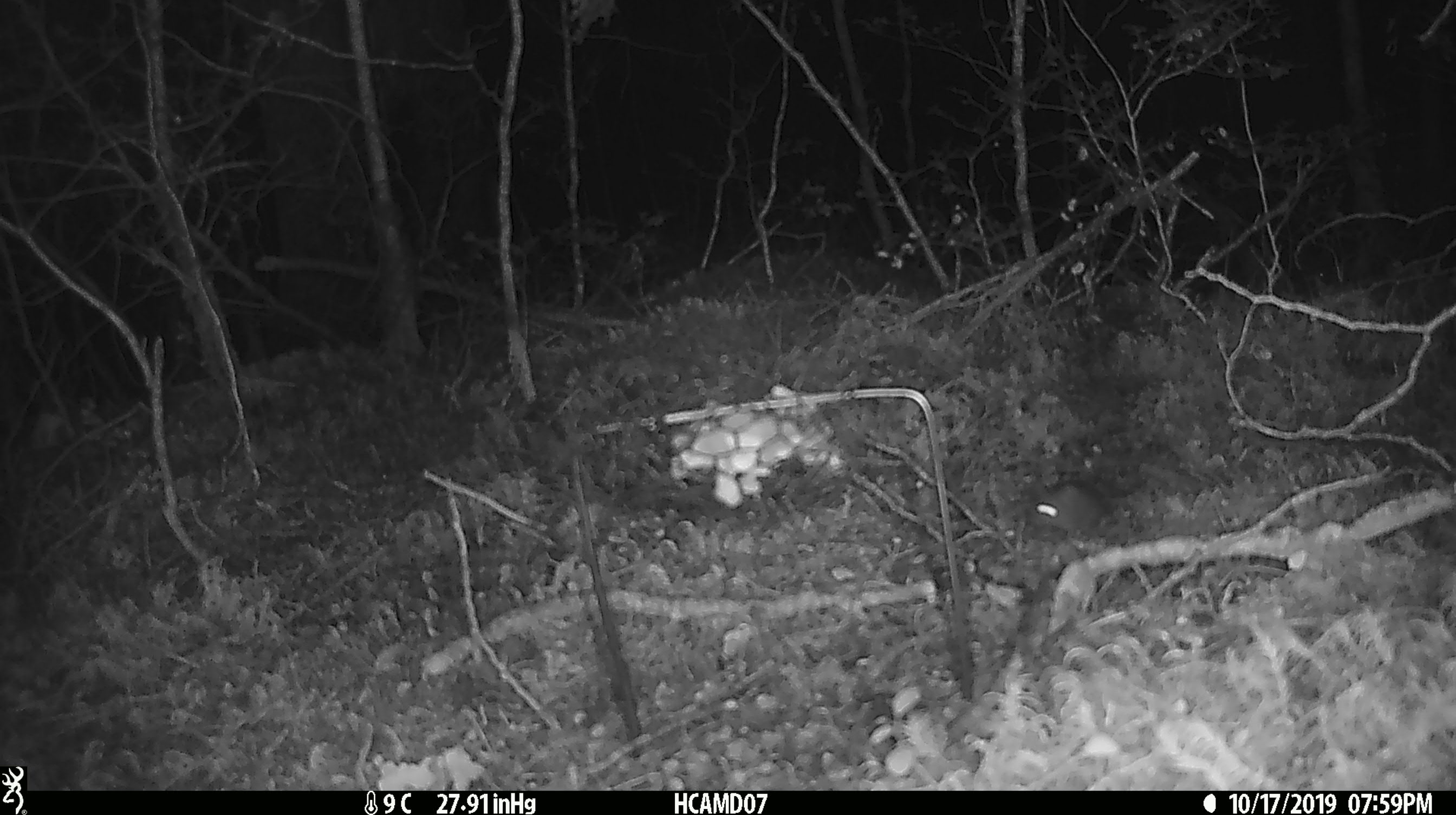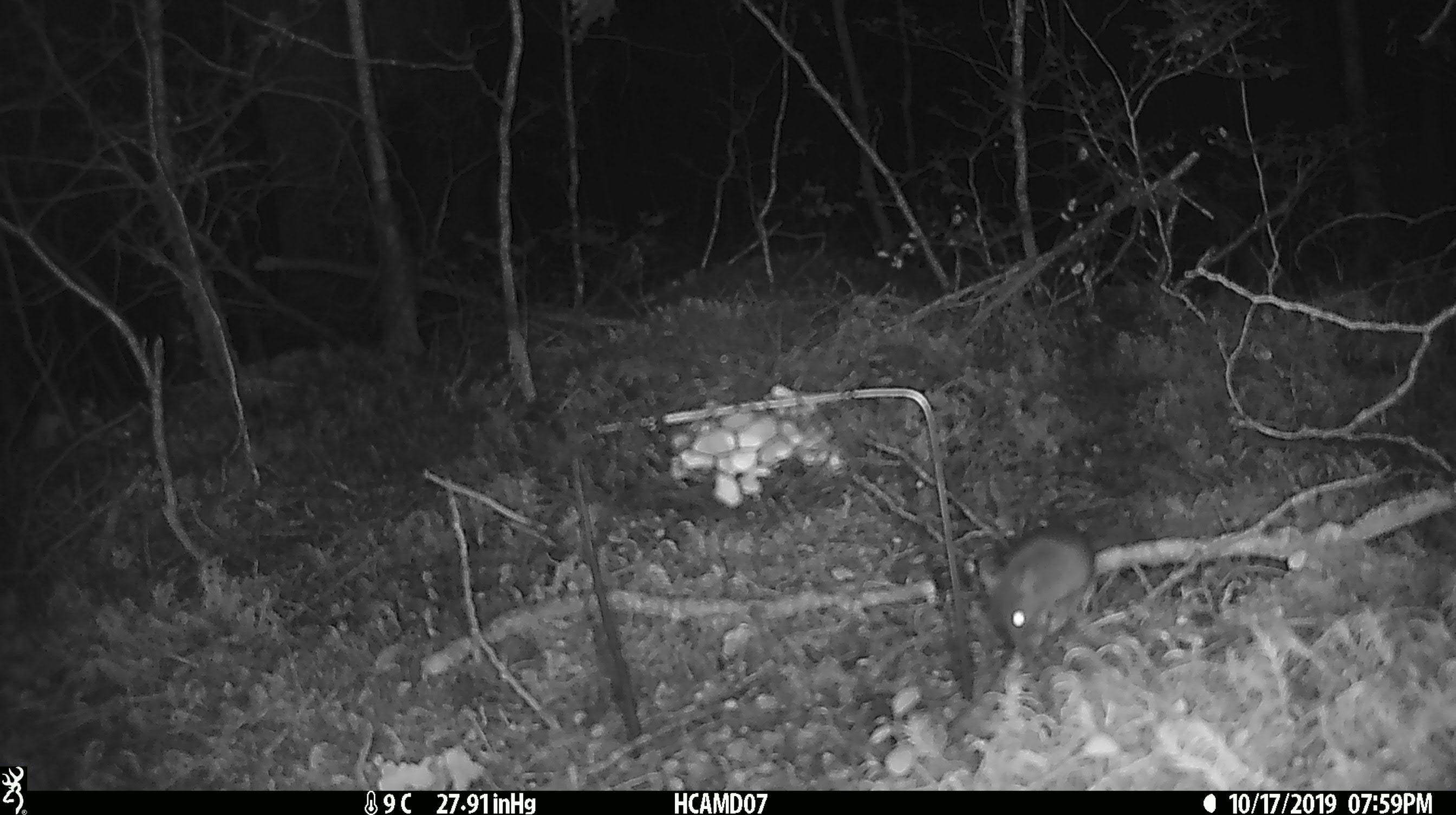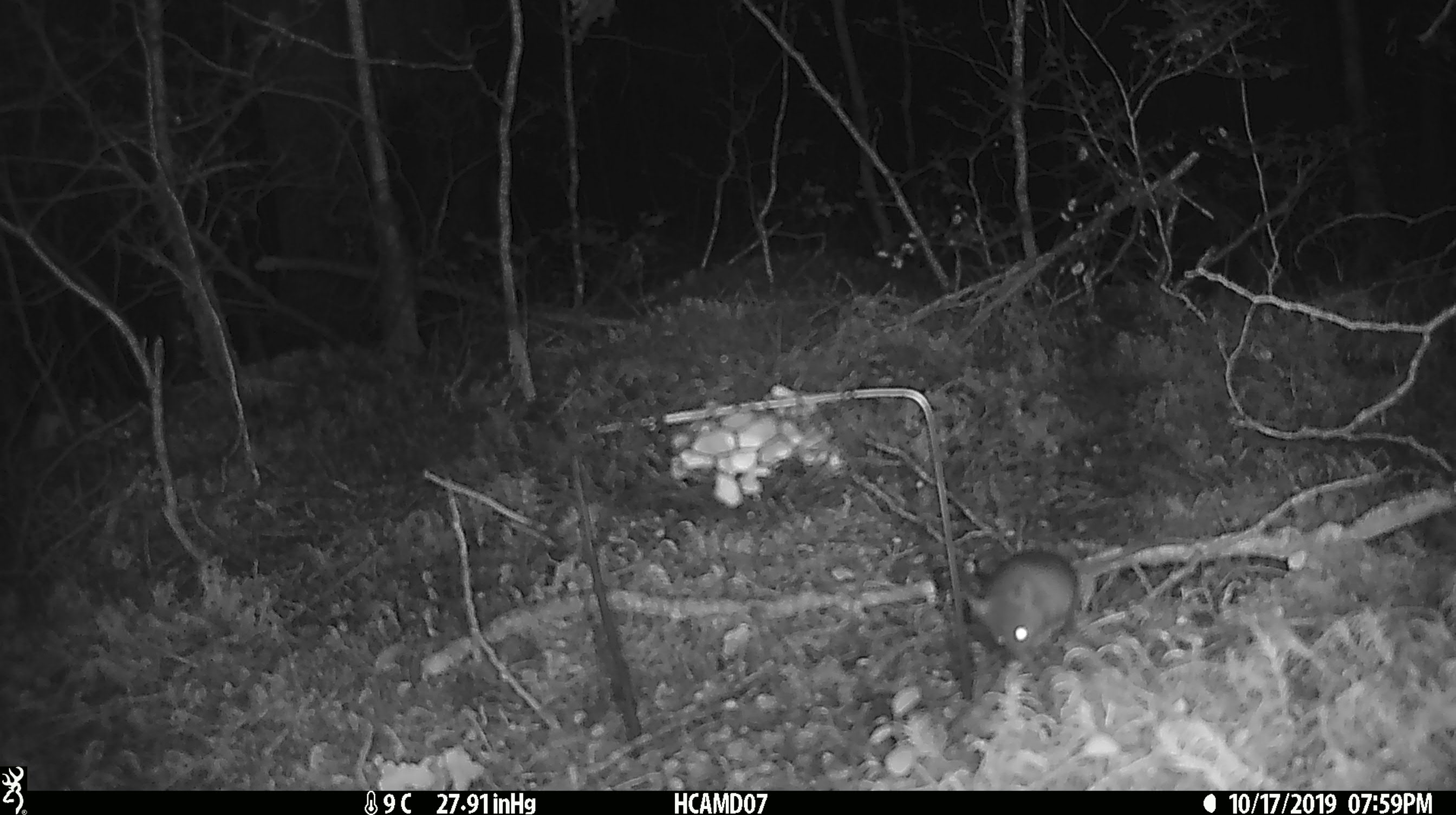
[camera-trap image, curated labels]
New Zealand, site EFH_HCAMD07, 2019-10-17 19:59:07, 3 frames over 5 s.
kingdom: Animalia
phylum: Chordata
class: Mammalia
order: Rodentia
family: Muridae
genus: Mus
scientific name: Mus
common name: mouse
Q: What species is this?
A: Mouse (Mus).